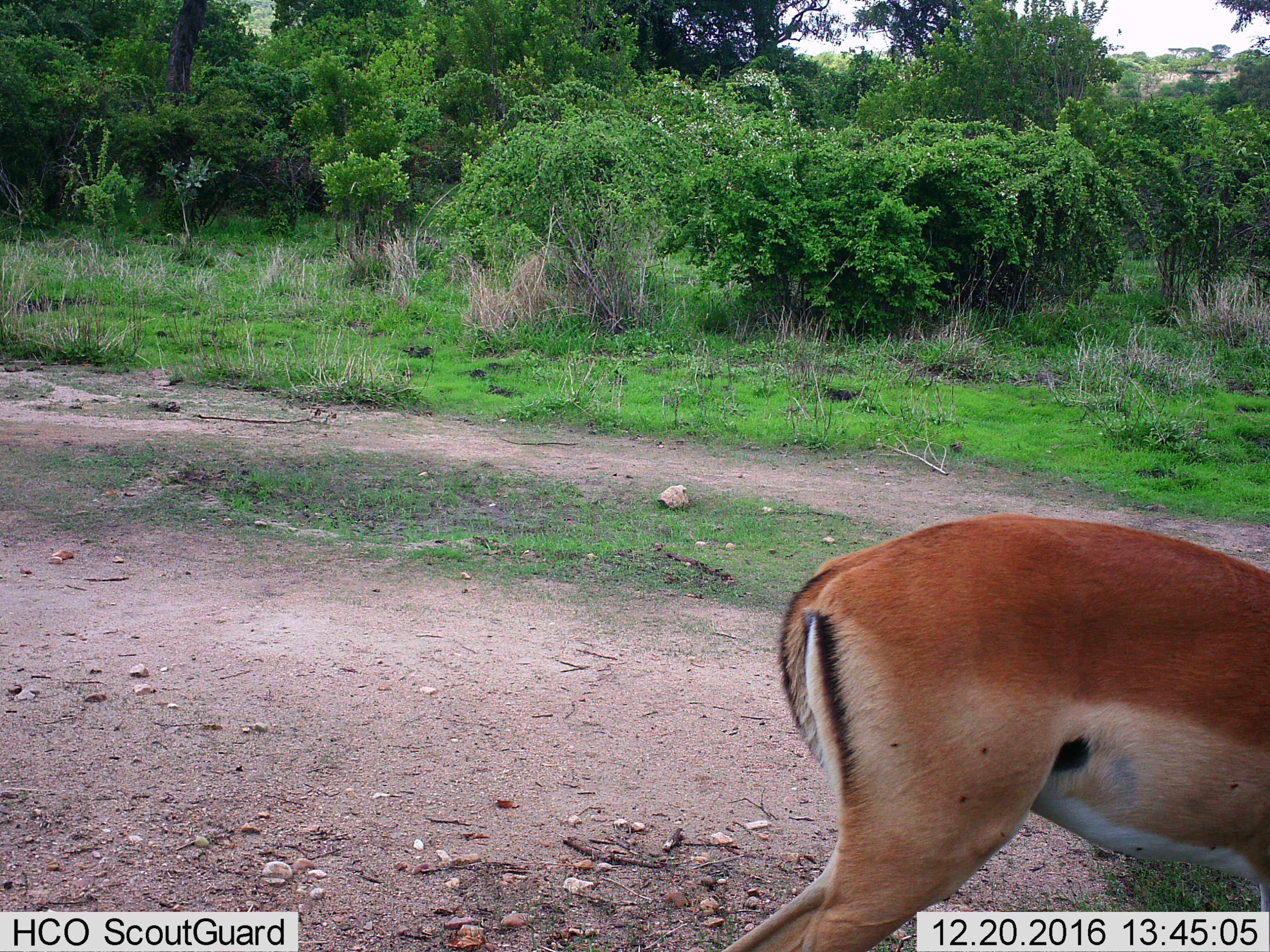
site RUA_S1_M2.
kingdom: Animalia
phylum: Chordata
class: Mammalia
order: Artiodactyla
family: Bovidae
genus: Aepyceros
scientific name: Aepyceros melampus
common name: impala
Impala (Aepyceros melampus), count 1. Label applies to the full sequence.